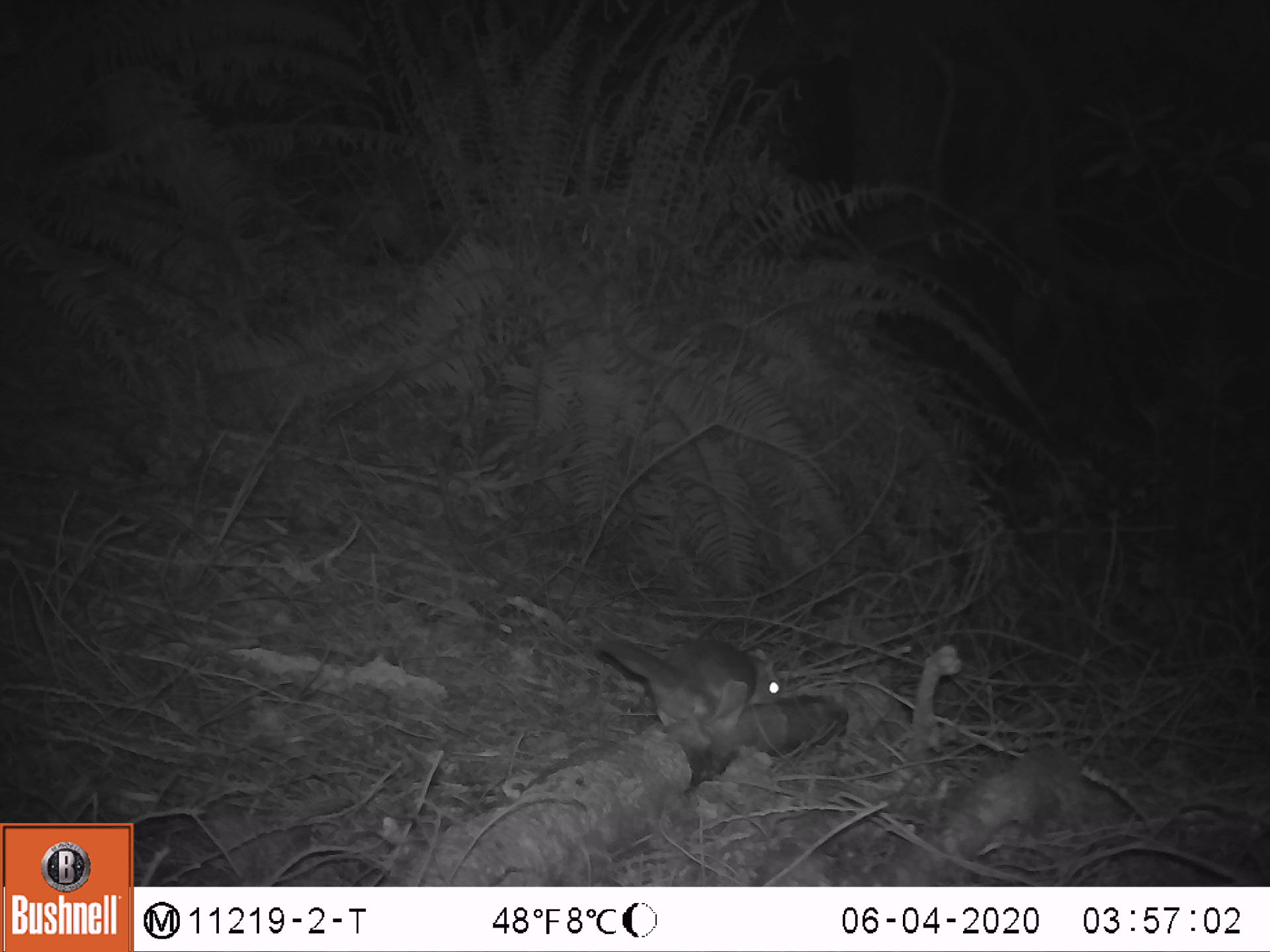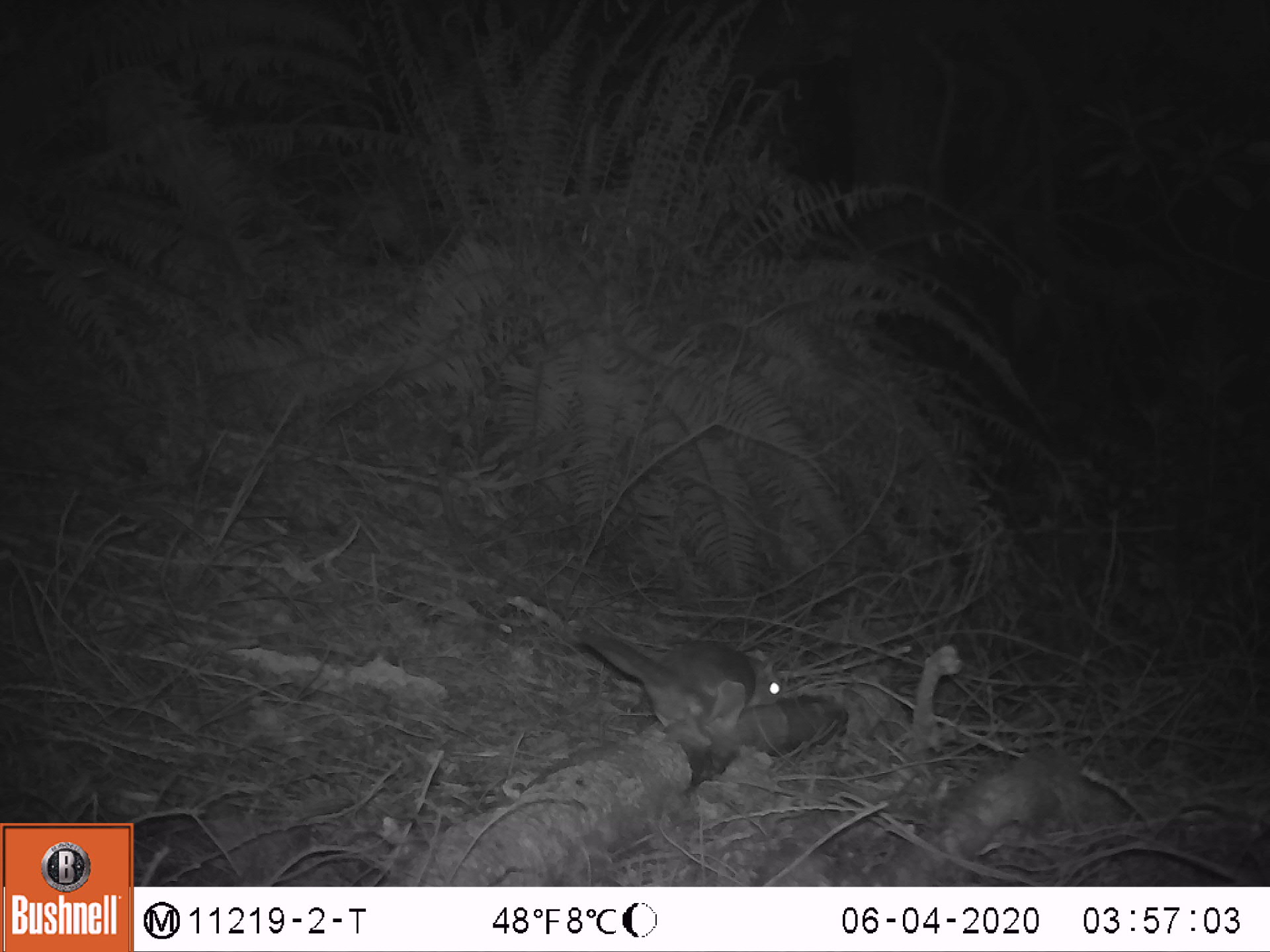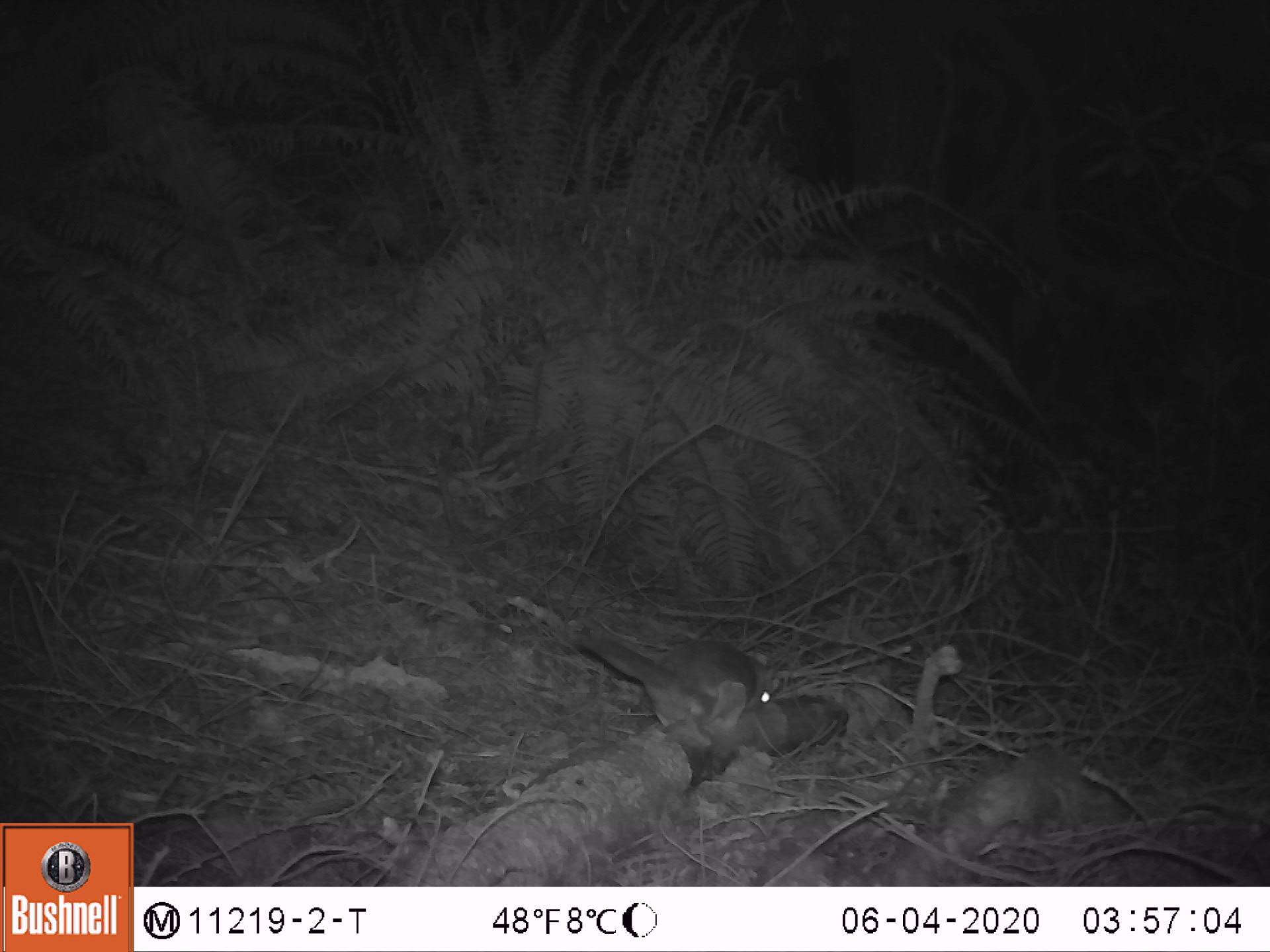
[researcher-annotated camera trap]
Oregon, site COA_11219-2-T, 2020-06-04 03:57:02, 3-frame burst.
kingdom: Animalia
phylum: Chordata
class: Mammalia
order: Rodentia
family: Sciuridae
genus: Glaucomys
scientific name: Glaucomys oregonensis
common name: humboldt's flying squirrel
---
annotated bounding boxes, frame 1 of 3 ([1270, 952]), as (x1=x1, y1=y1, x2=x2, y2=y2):
humboldt's flying squirrel: (x1=583, y1=614, x2=797, y2=743)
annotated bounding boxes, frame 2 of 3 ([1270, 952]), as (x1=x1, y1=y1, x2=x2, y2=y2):
humboldt's flying squirrel: (x1=566, y1=612, x2=790, y2=748)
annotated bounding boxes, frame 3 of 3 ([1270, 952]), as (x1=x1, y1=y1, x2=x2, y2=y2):
humboldt's flying squirrel: (x1=559, y1=614, x2=792, y2=755)